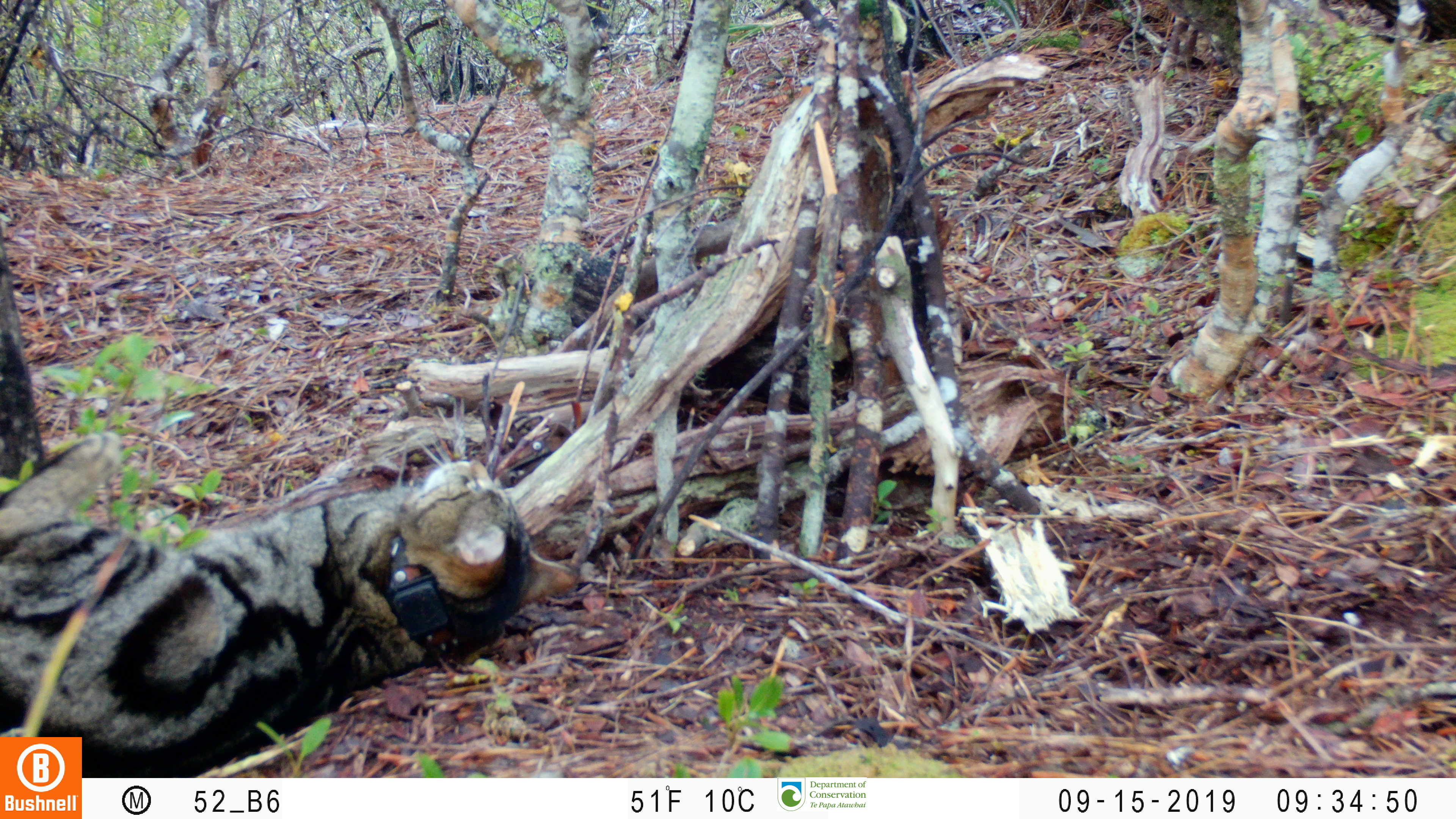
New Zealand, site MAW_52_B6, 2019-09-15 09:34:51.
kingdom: Animalia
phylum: Chordata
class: Mammalia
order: Carnivora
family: Felidae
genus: Felis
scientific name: Felis catus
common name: domestic cat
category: cat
Cat (domestic cat) (Felis catus).